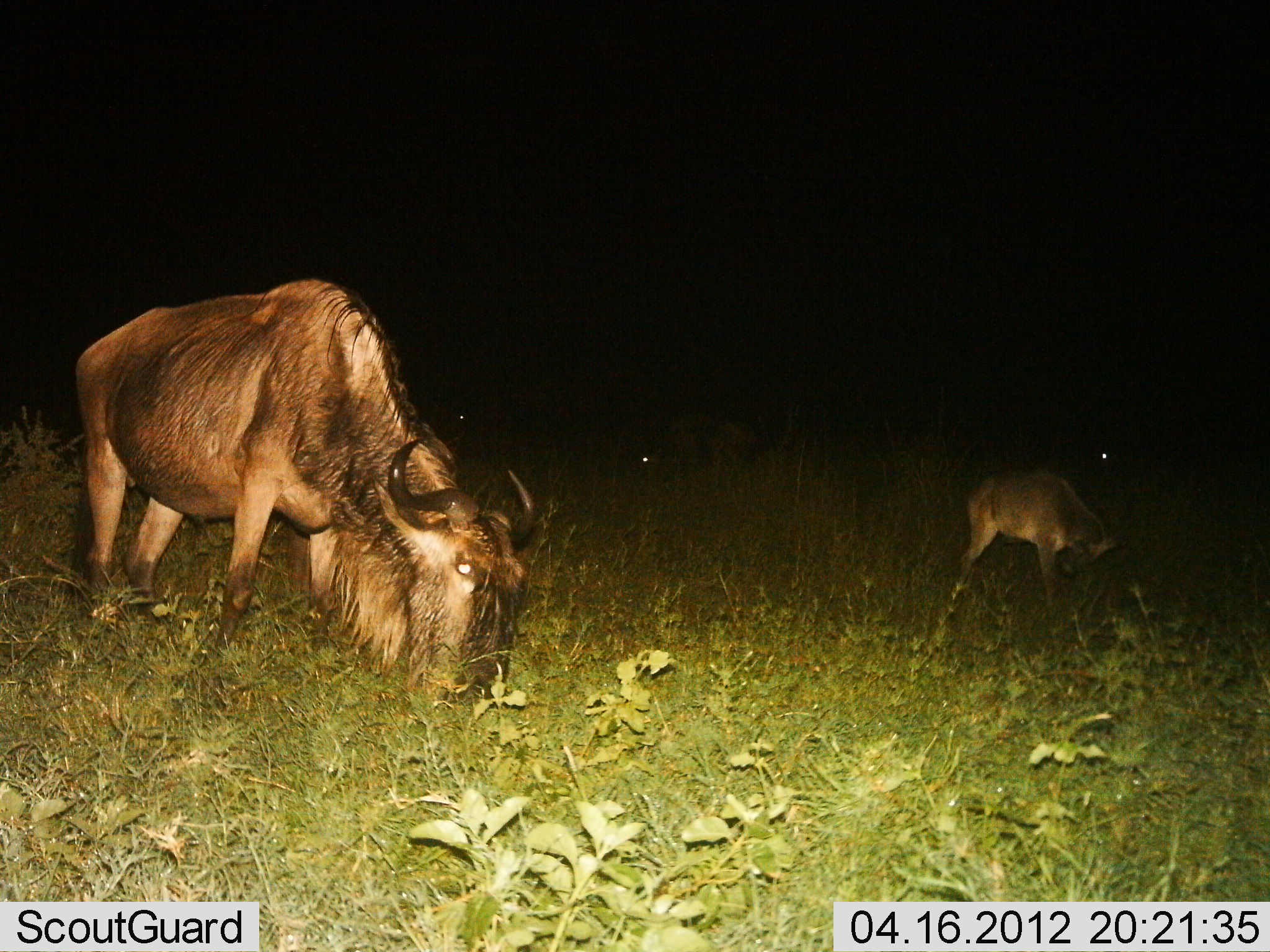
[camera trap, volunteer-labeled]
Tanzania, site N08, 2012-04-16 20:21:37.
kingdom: Animalia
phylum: Chordata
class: Mammalia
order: Artiodactyla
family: Bovidae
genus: Connochaetes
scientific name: Connochaetes taurinus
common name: blue wildebeest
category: wildebeest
Wildebeest (blue wildebeest) (Connochaetes taurinus), count 2. Behavior (volunteer vote fractions): standing 29%, resting 0%, moving 0%, interacting 0%. Young present (vote fraction): 65%. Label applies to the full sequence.